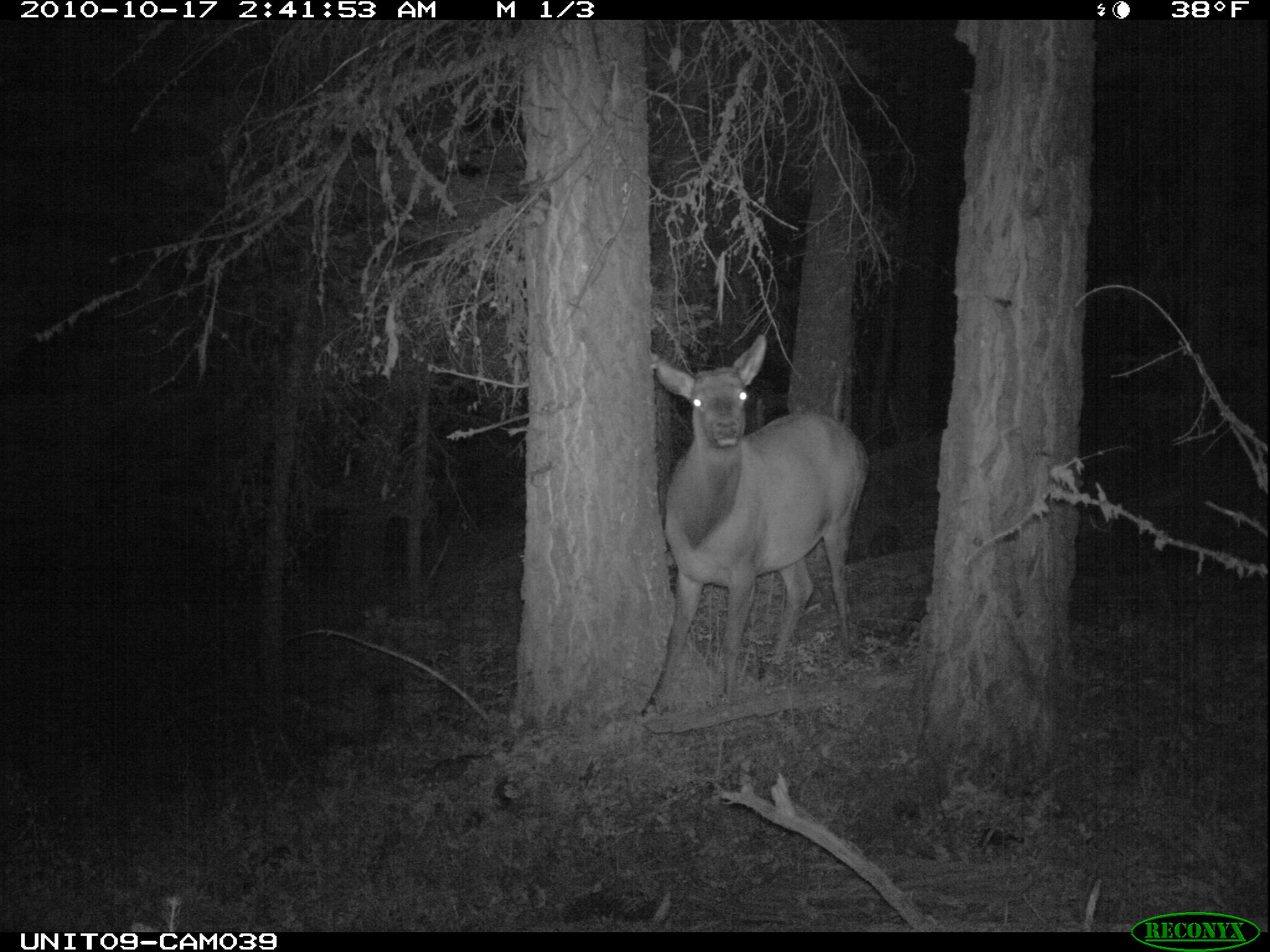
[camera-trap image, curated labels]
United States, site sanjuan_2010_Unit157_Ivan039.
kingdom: Animalia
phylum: Chordata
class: Mammalia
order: Artiodactyla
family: Cervidae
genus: Cervus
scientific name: Cervus elaphus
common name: red deer